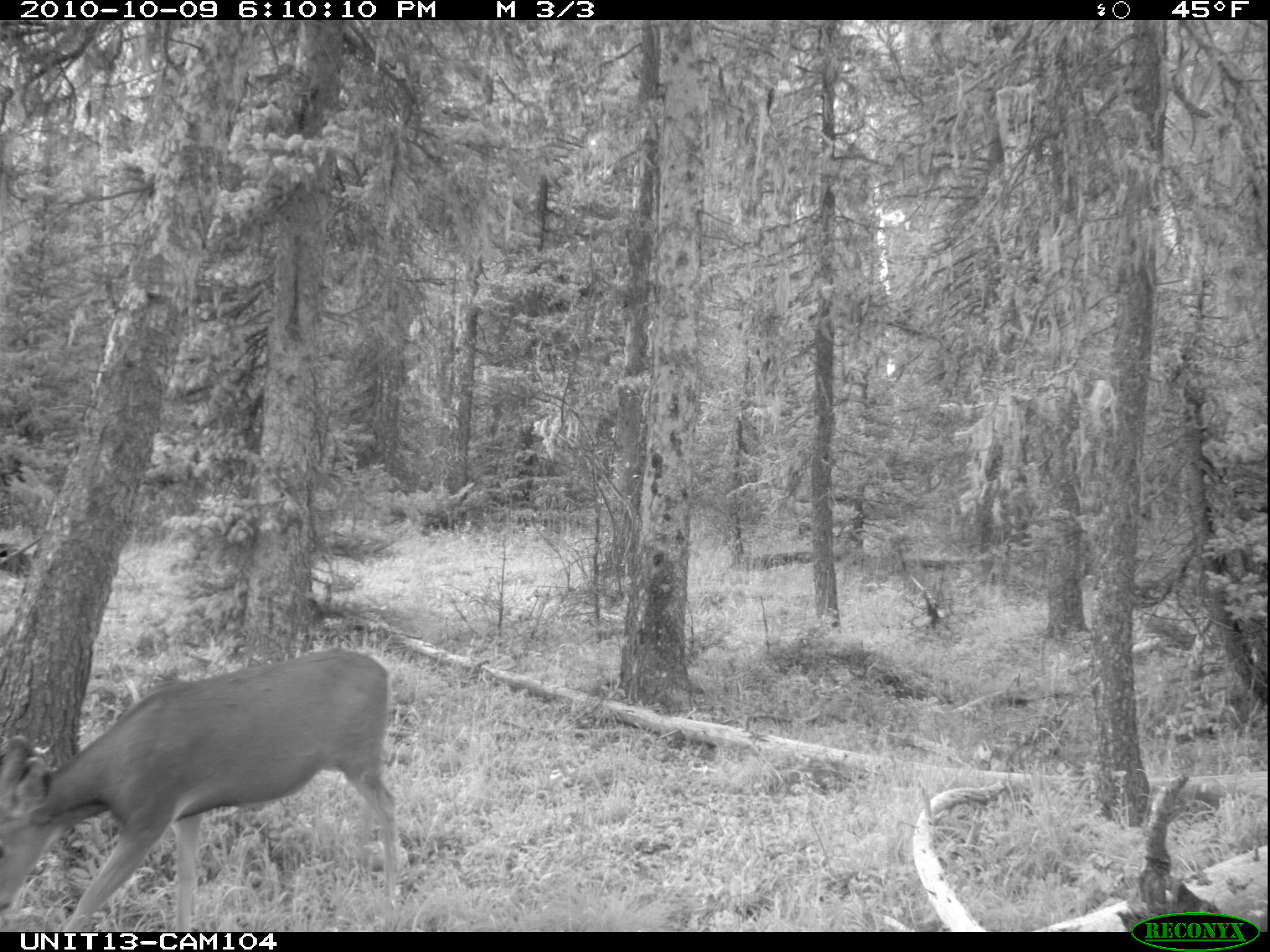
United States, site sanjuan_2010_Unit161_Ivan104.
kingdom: Animalia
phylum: Chordata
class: Mammalia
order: Artiodactyla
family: Cervidae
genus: Odocoileus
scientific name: Odocoileus hemionus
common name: mule deer